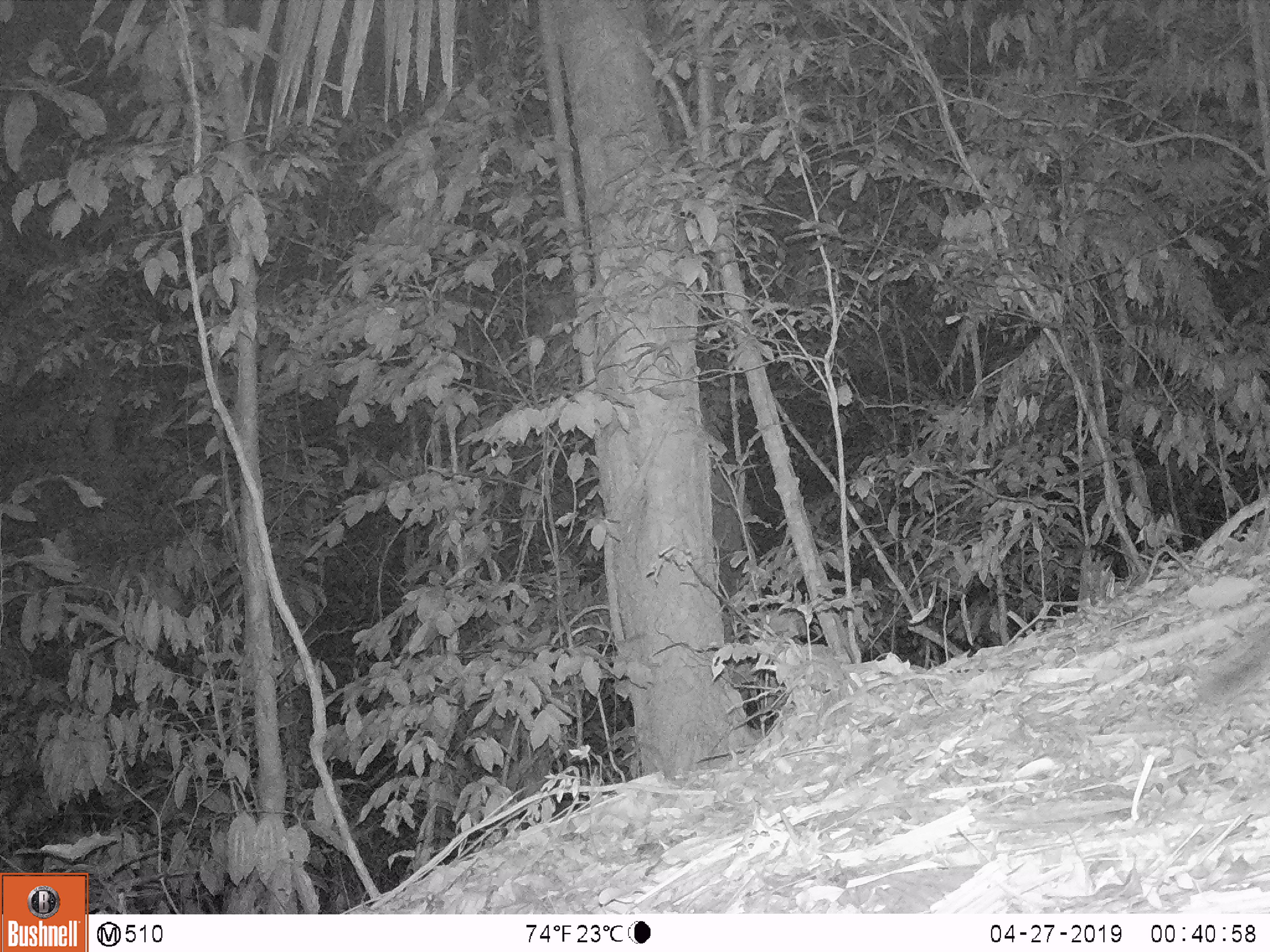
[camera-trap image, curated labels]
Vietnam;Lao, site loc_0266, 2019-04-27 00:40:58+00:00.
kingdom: Animalia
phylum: Chordata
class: Mammalia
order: Carnivora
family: Mustelidae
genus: Melogale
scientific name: Melogale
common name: ferret badger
Ferret badger (Melogale). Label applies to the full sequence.